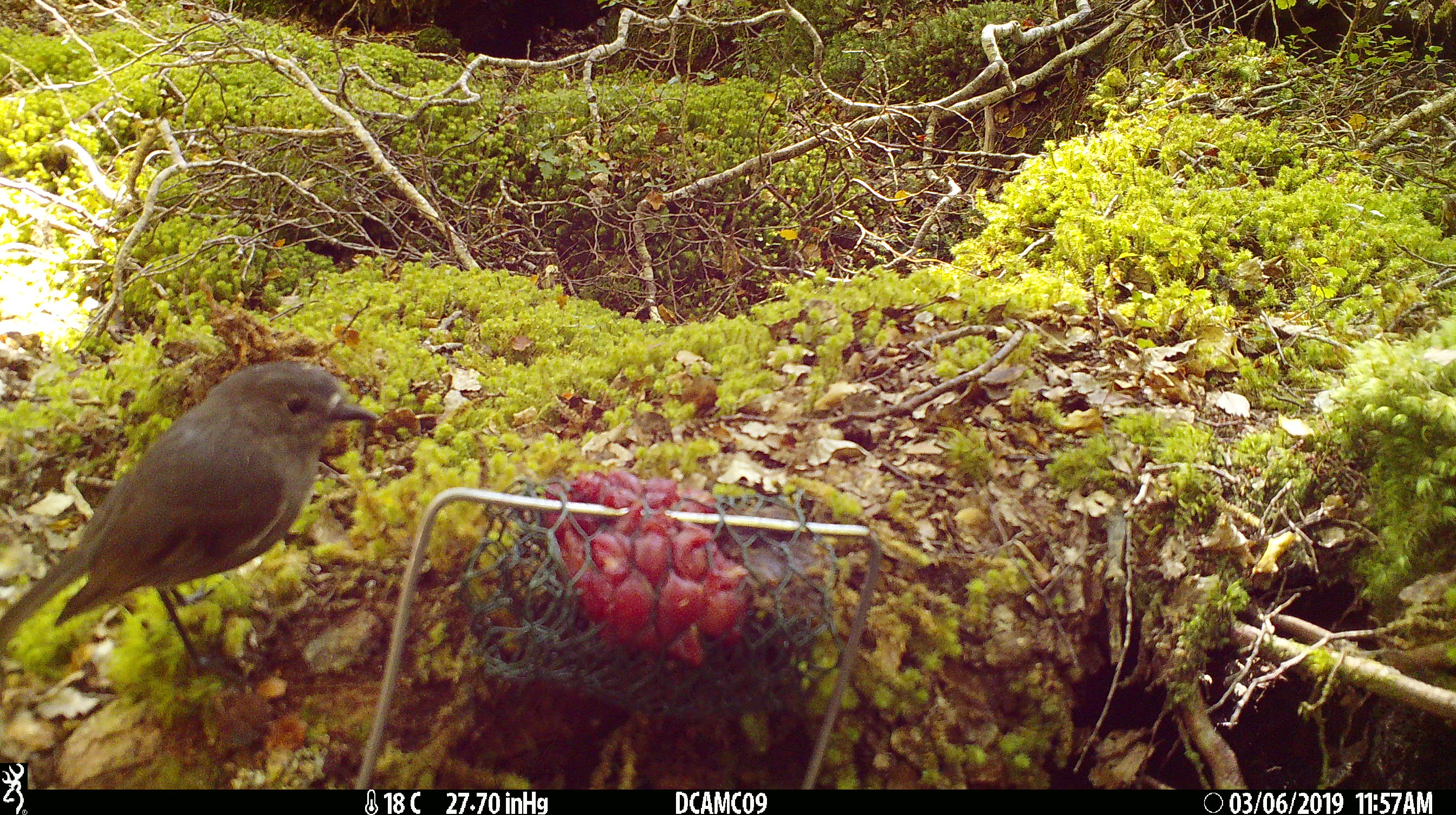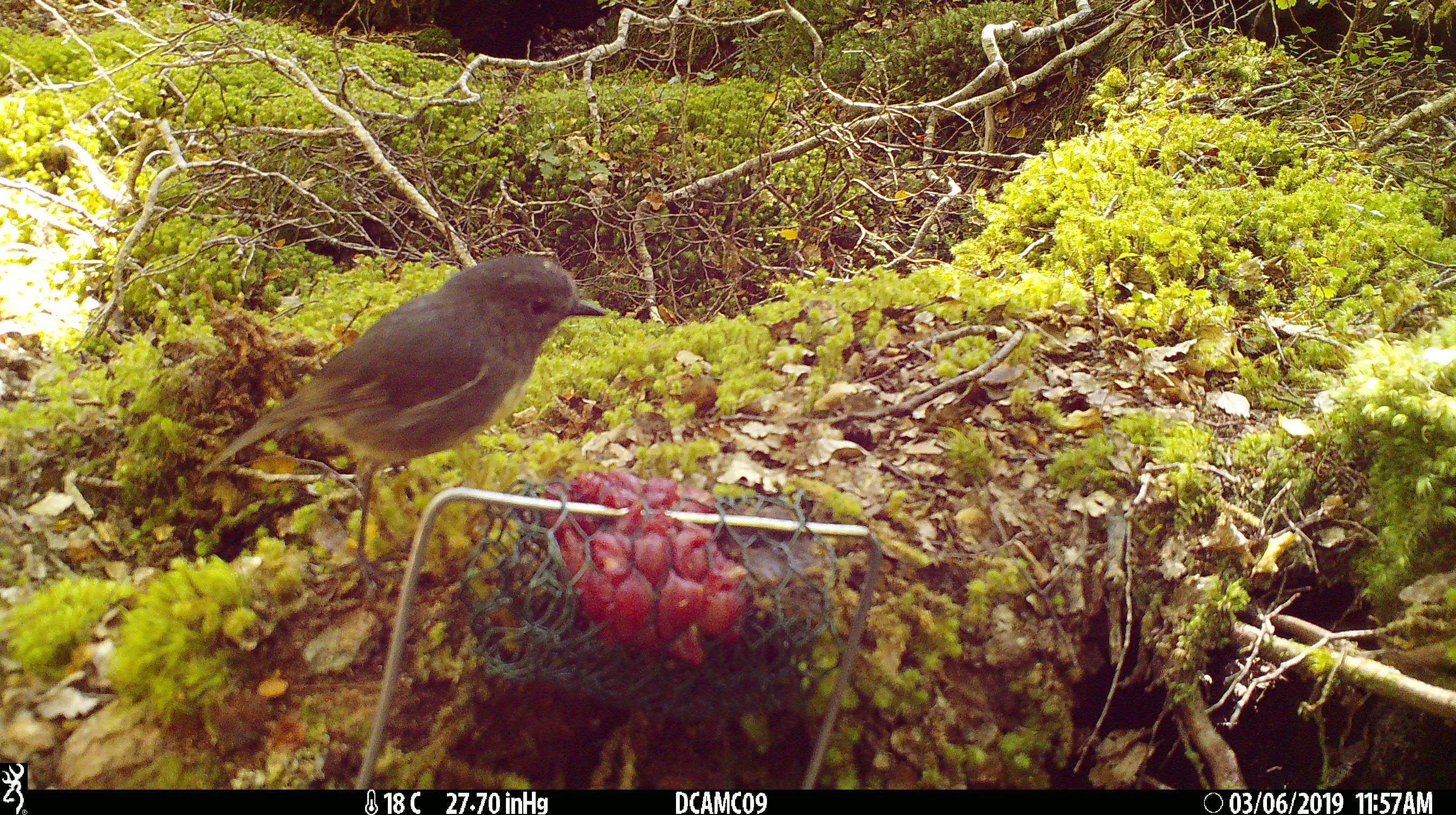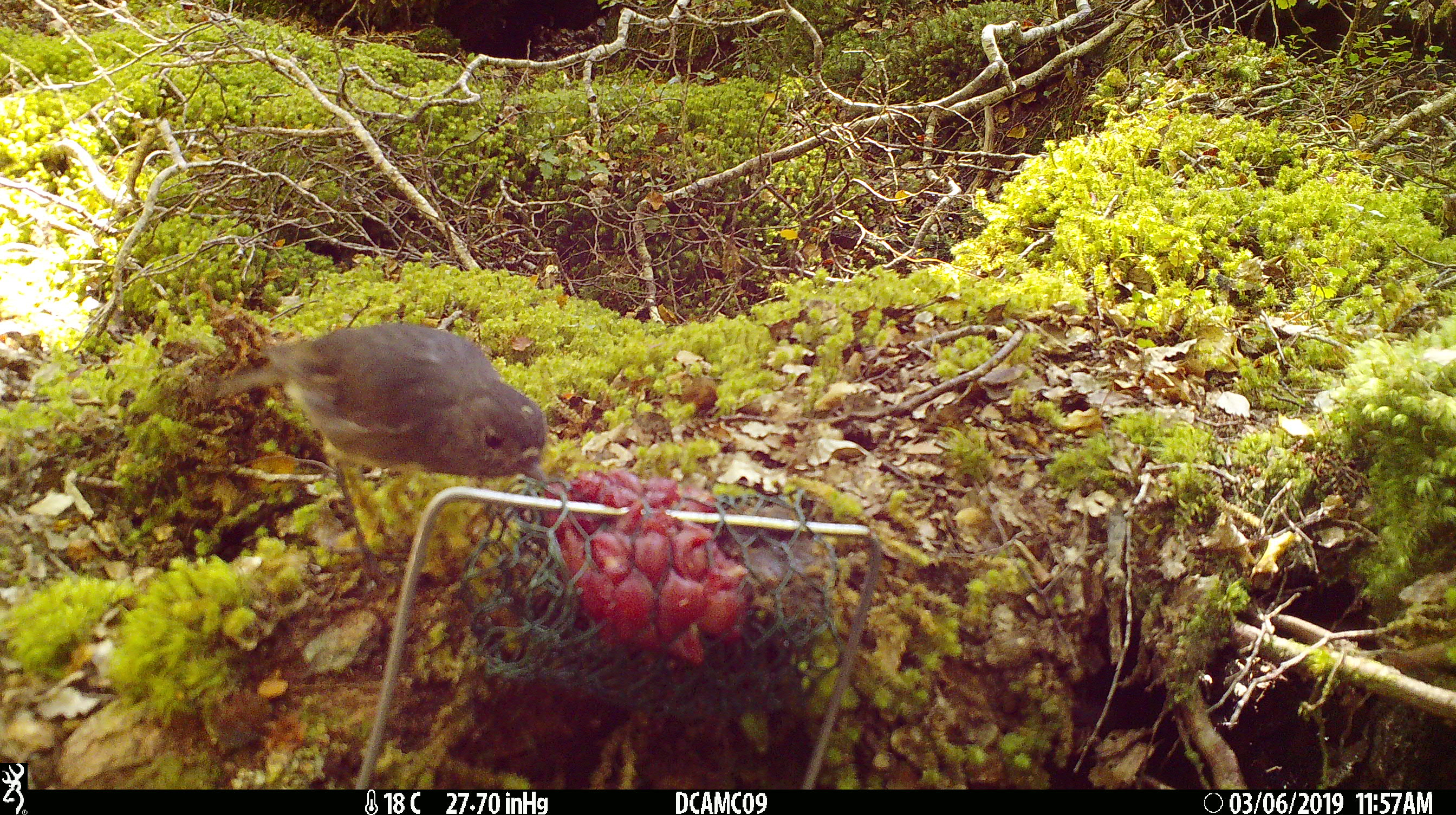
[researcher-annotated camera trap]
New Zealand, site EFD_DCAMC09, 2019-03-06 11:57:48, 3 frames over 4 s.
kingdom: Animalia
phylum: Chordata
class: Aves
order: Passeriformes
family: Petroicidae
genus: Petroica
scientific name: Petroica australis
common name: new zealand robin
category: robin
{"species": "robin (new zealand robin) (Petroica australis)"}